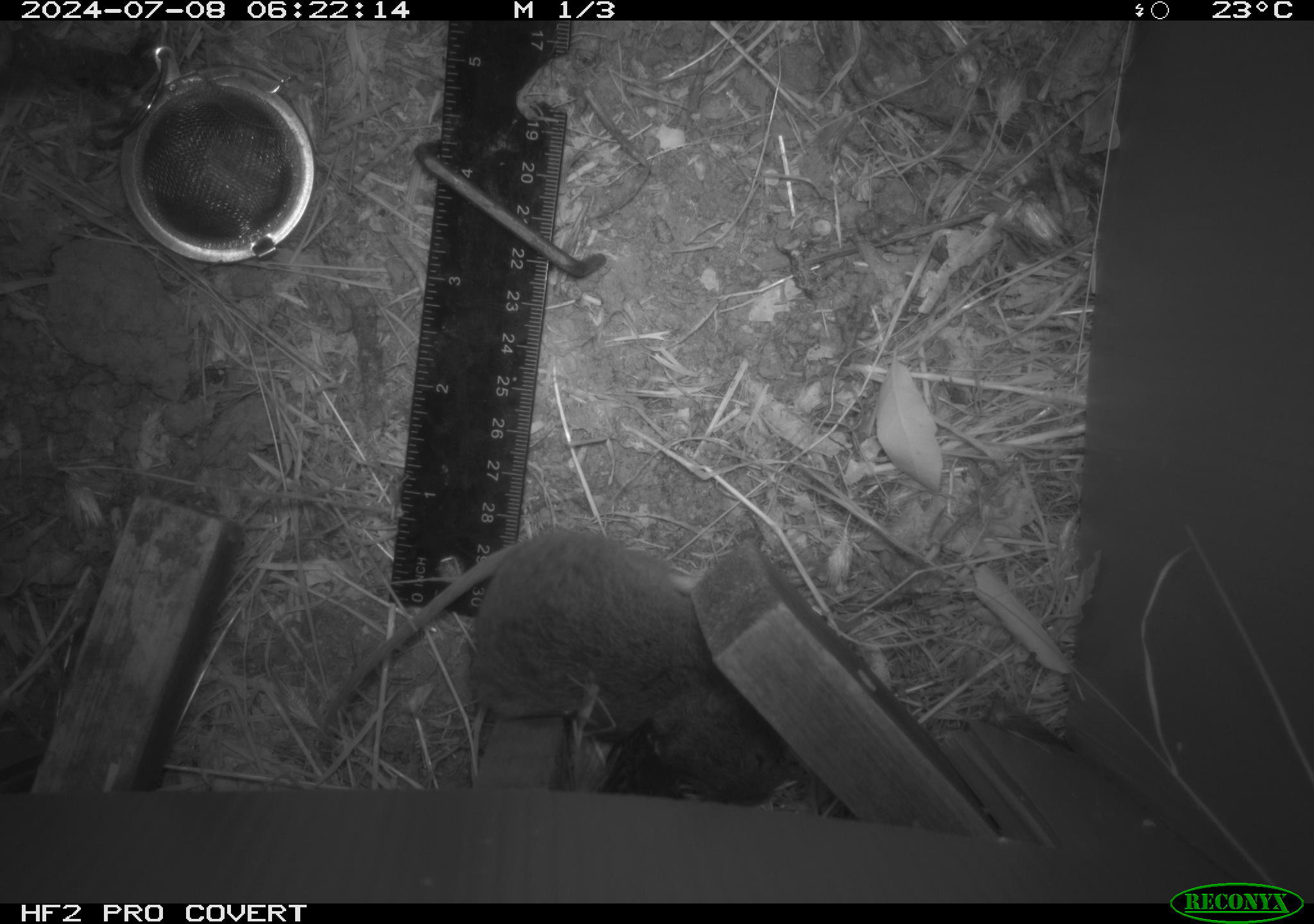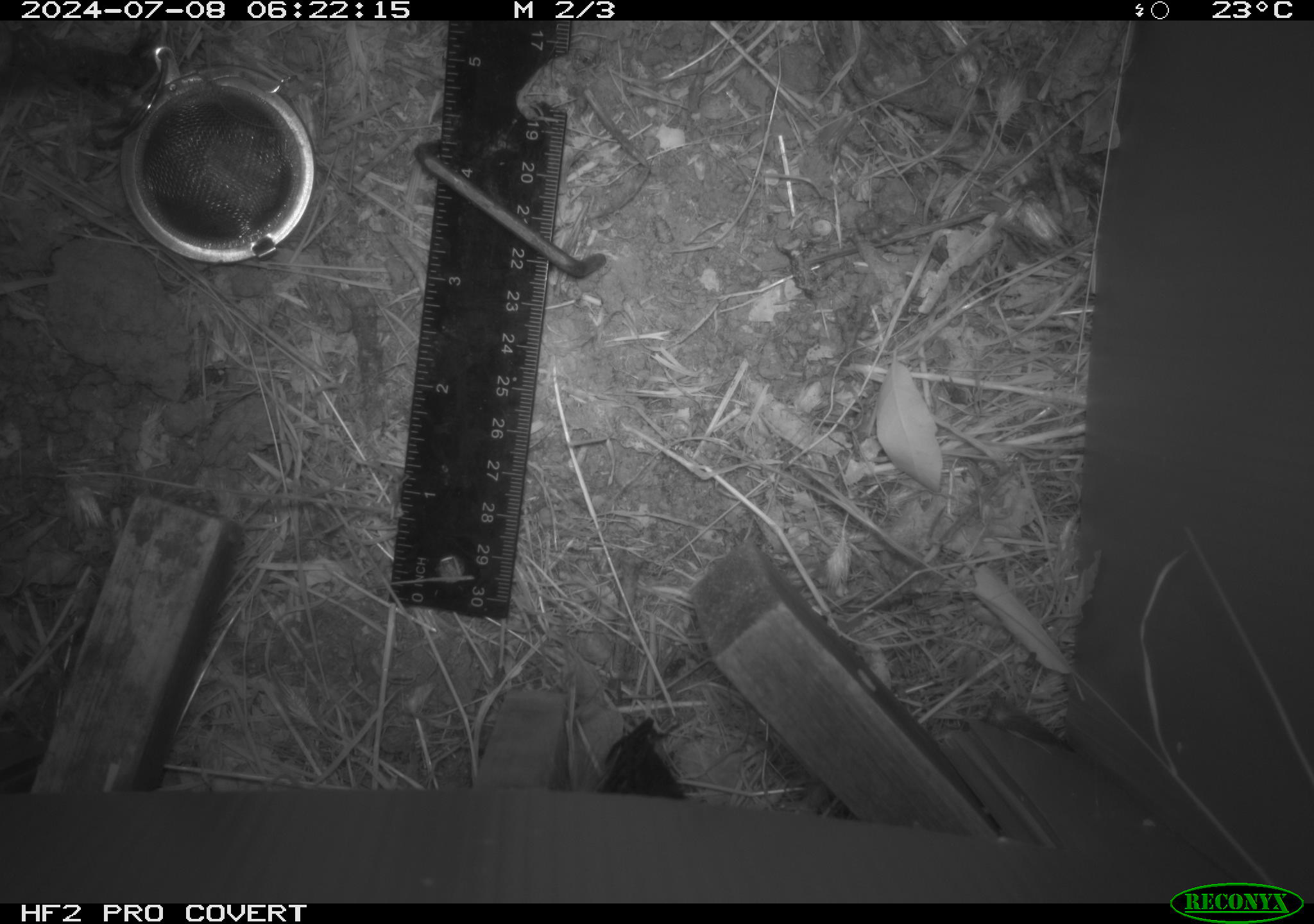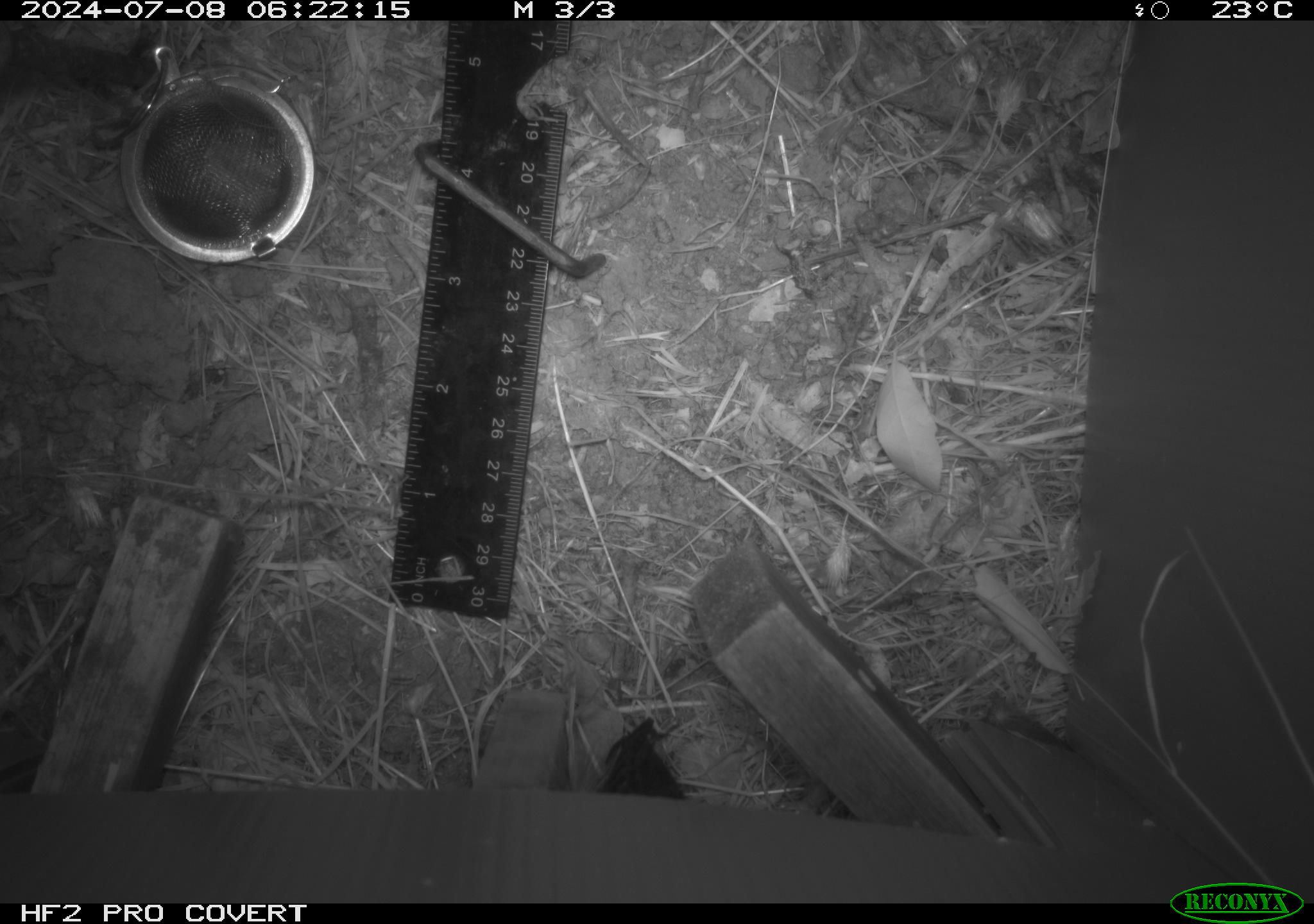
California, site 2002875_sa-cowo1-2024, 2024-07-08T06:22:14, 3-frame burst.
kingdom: Animalia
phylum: Chordata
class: Mammalia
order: Rodentia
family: Cricetidae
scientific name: Arvicolinae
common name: voles, lemmings, and muskrats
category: arvicolinae subfamily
Arvicolinae subfamily (voles, lemmings, and muskrats) (Arvicolinae).